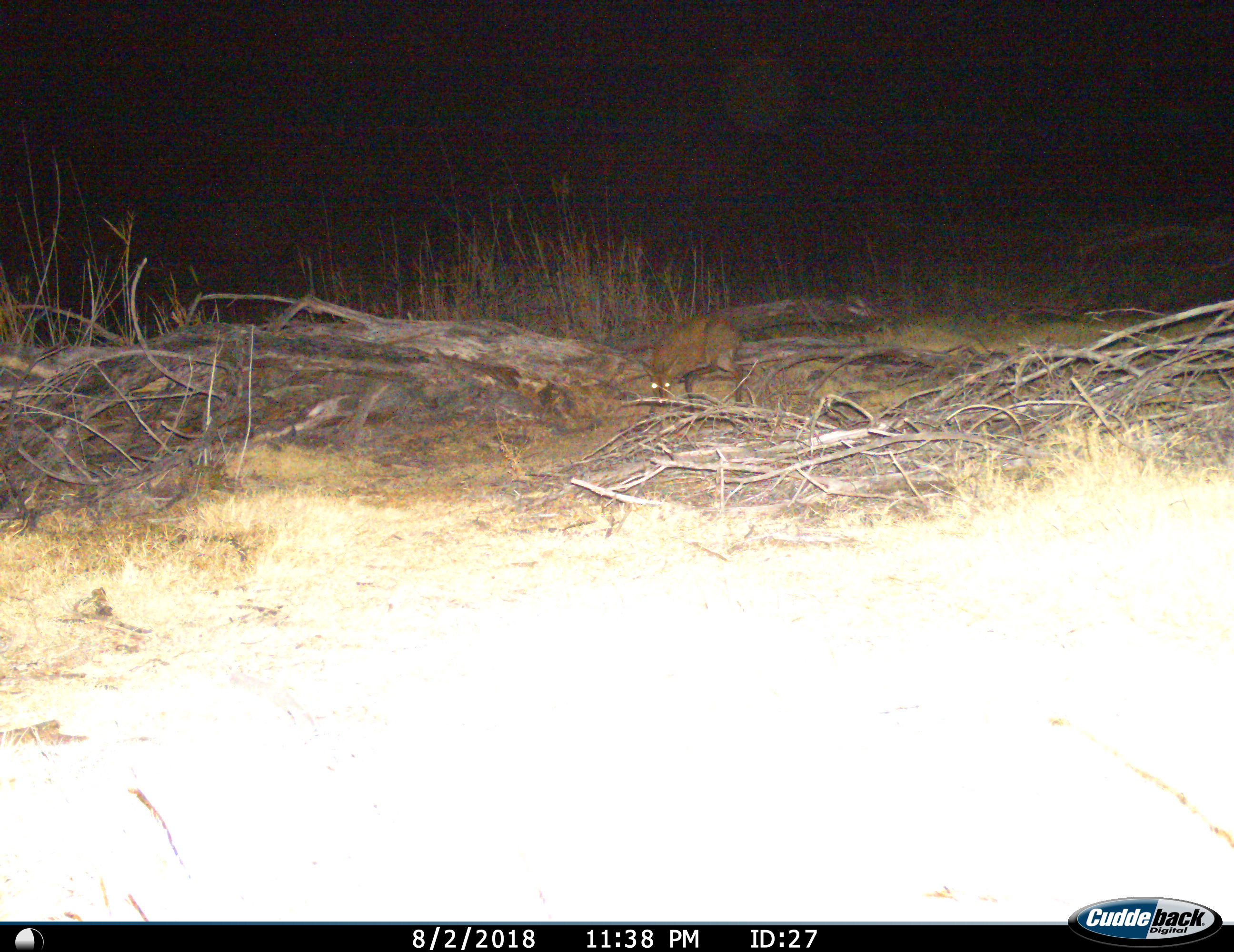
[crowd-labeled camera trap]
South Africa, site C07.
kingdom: Animalia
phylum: Chordata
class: Mammalia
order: Artiodactyla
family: Bovidae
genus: Sylvicapra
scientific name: Sylvicapra grimmia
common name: common grey duiker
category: duikercommongrey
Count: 1.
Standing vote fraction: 40%.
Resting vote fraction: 0%.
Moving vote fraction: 40%.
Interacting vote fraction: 0%.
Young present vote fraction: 0%.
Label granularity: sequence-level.